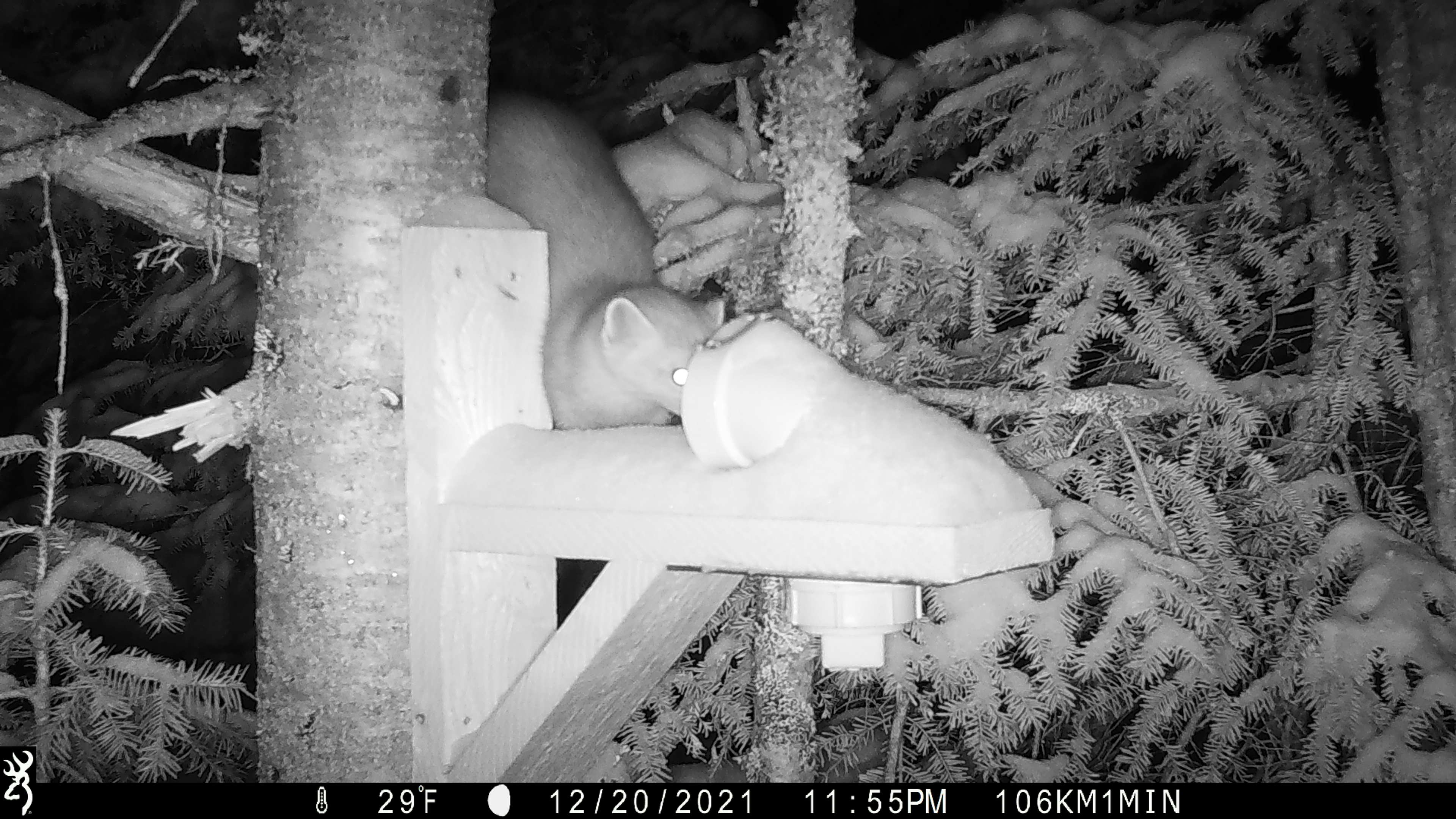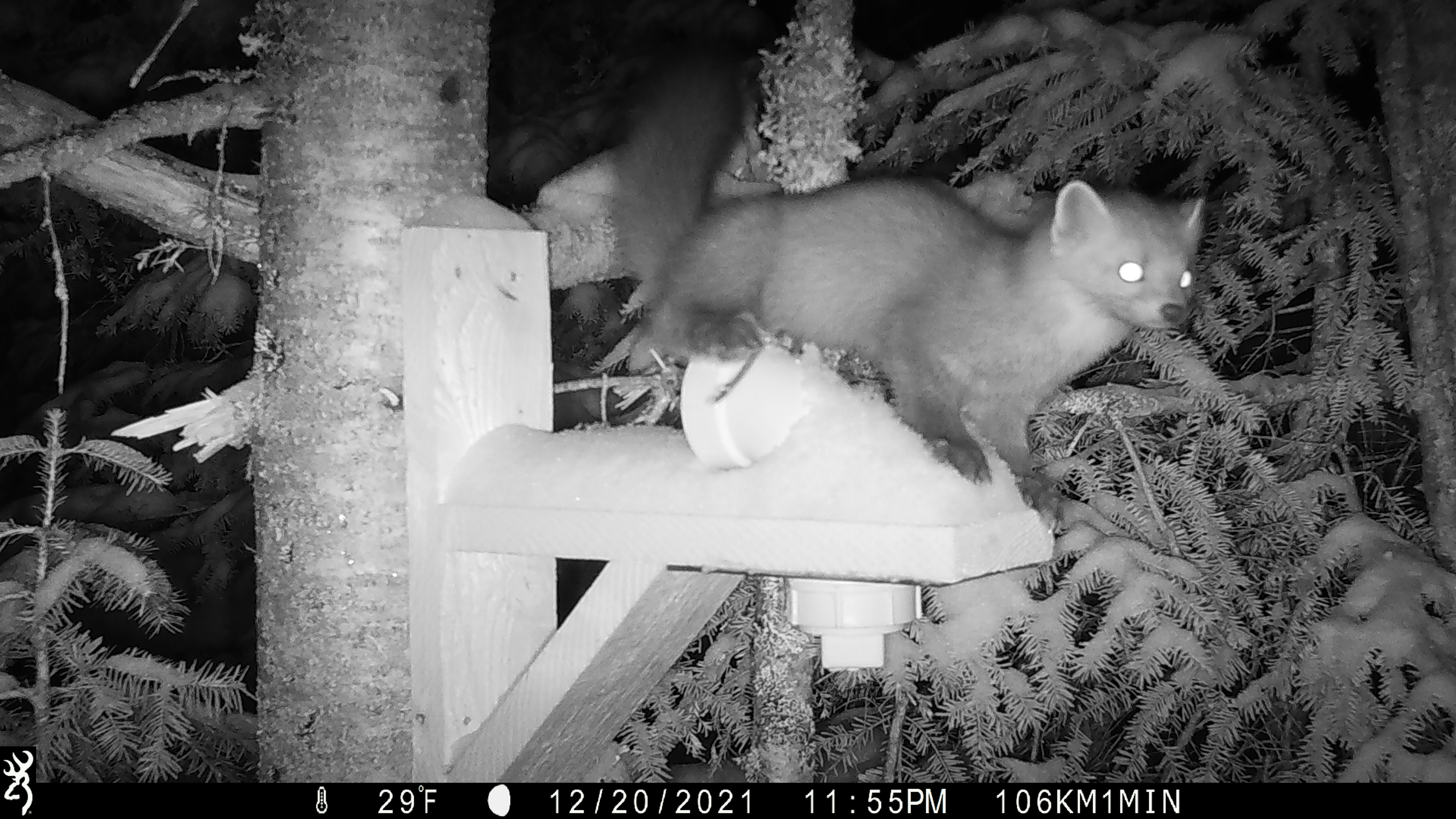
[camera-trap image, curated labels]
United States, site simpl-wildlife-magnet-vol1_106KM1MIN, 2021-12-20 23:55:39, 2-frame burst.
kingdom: Animalia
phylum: Chordata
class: Mammalia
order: Carnivora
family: Mustelidae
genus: Martes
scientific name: Martes americana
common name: american marten